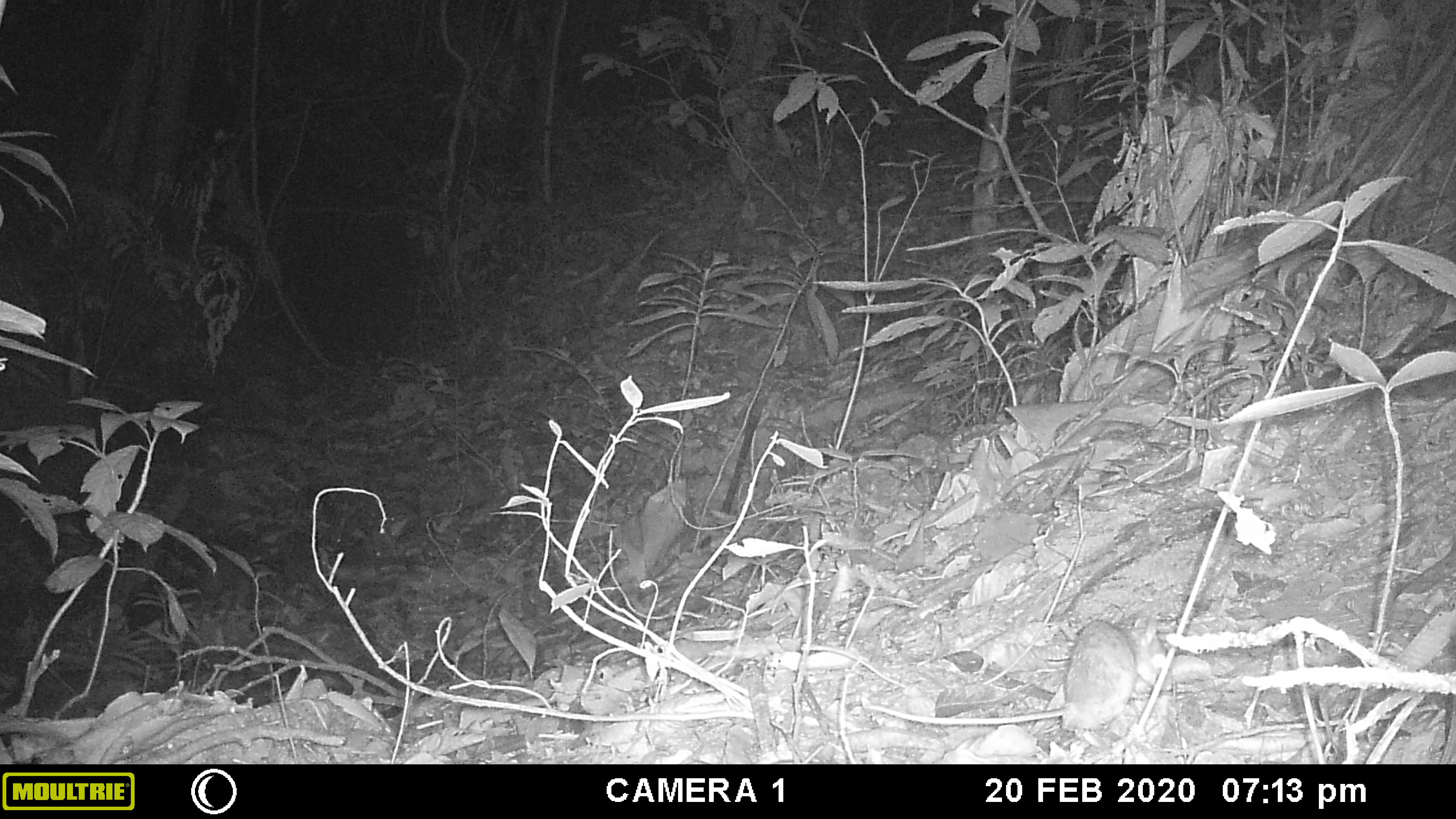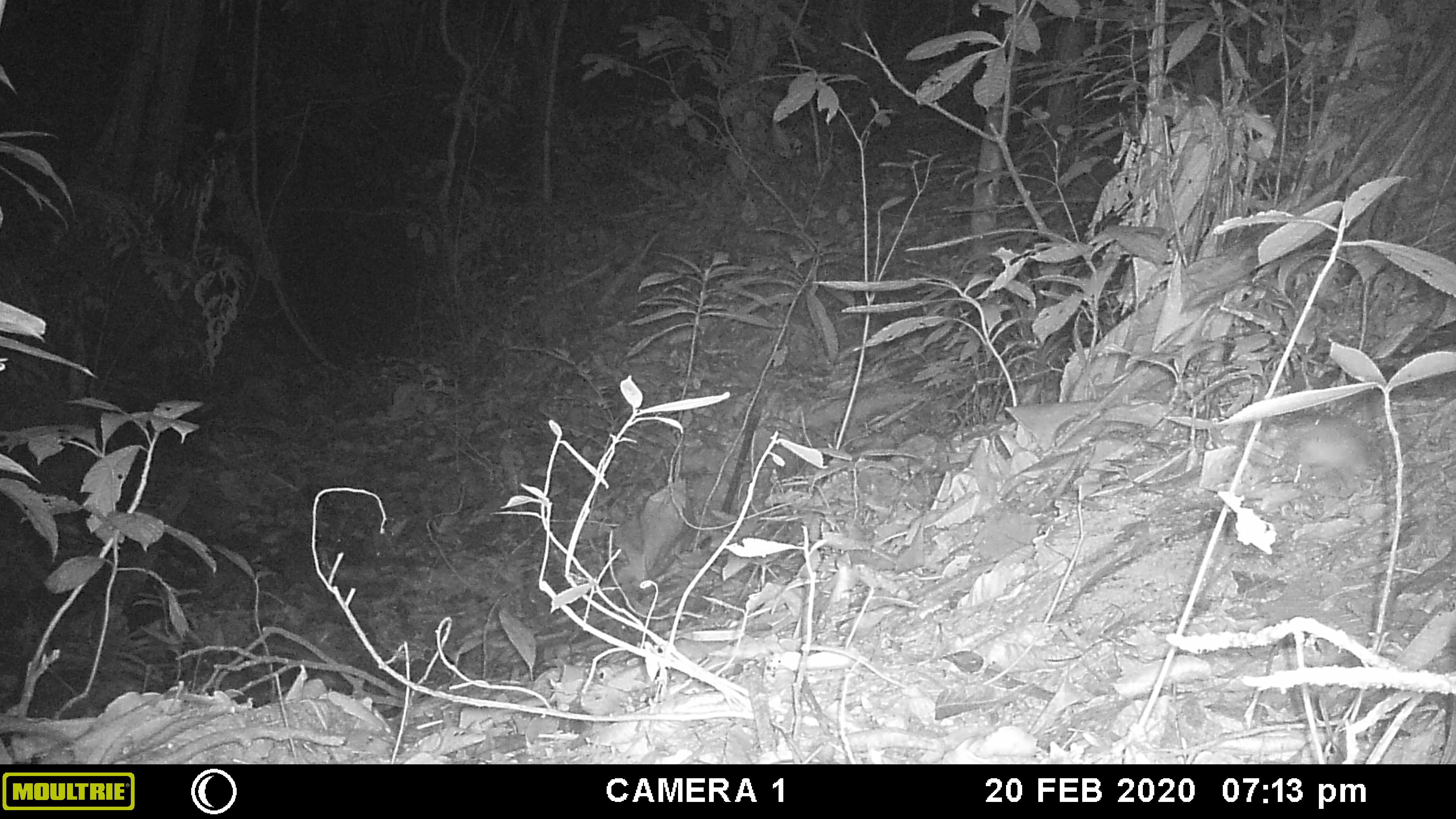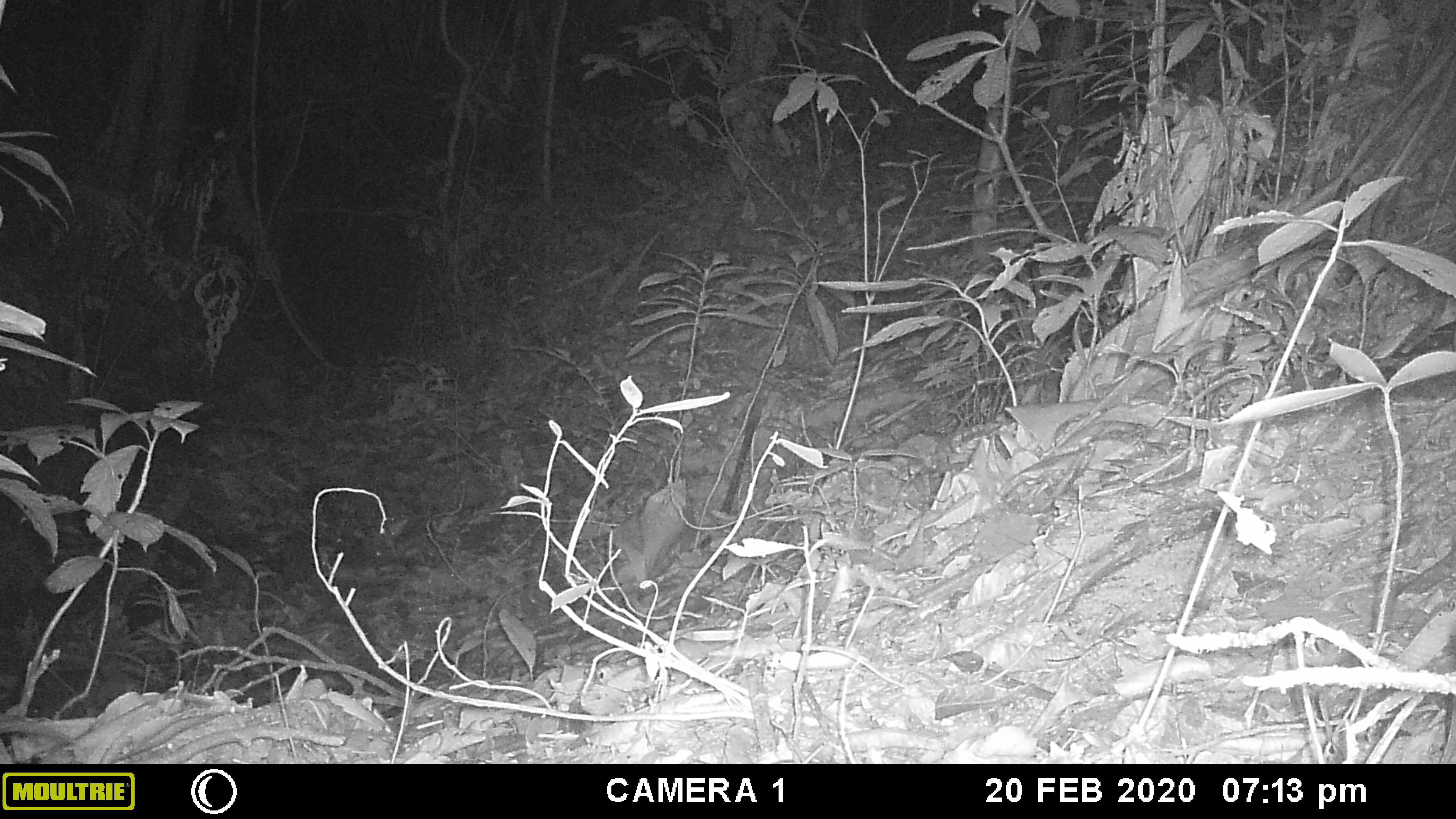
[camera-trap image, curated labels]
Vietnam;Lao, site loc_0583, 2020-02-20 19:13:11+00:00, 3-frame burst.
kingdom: Animalia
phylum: Chordata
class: Mammalia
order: Rodentia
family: Muridae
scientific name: Muridae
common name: old-world mice and rats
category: unidentified murid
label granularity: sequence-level